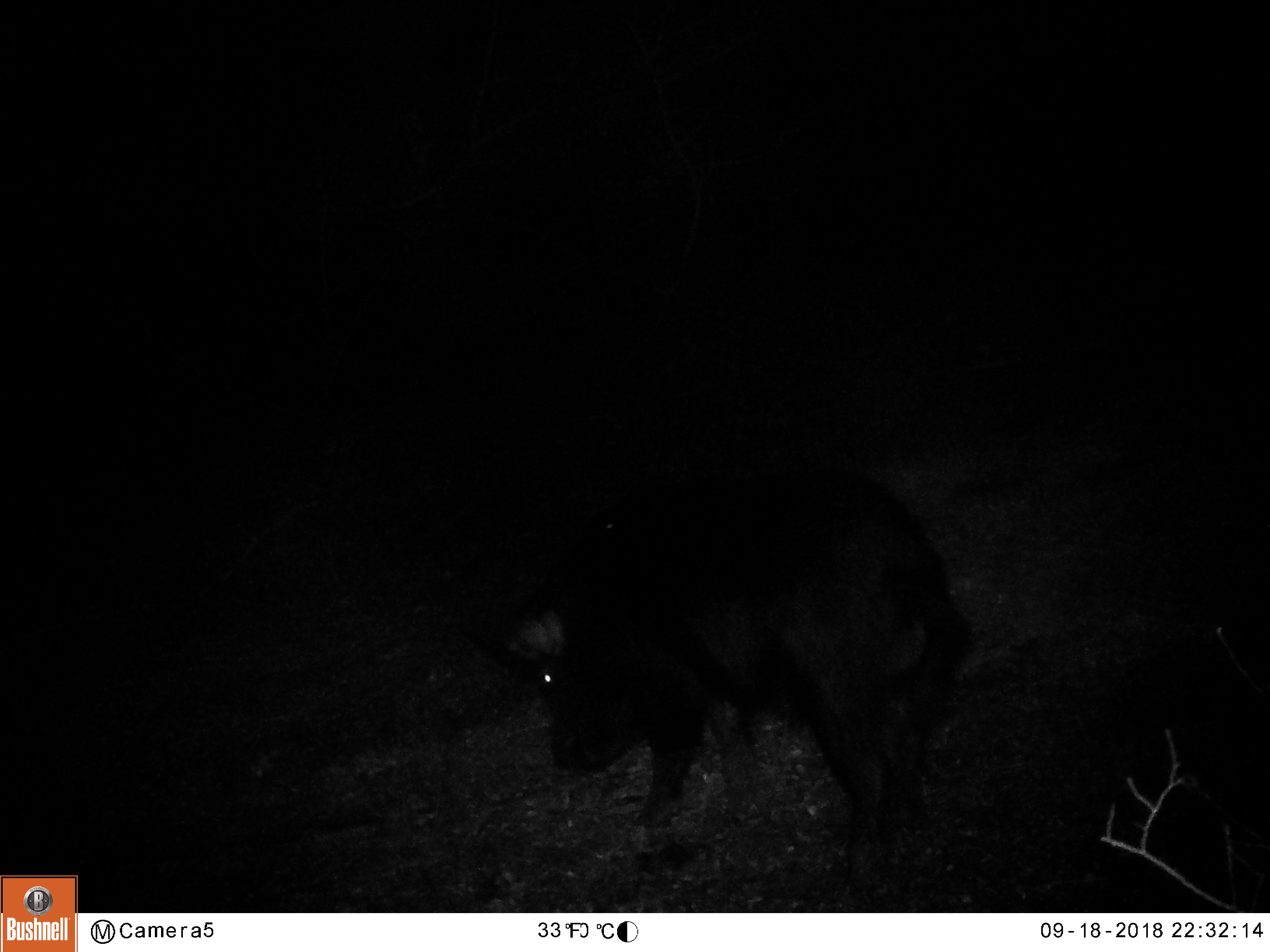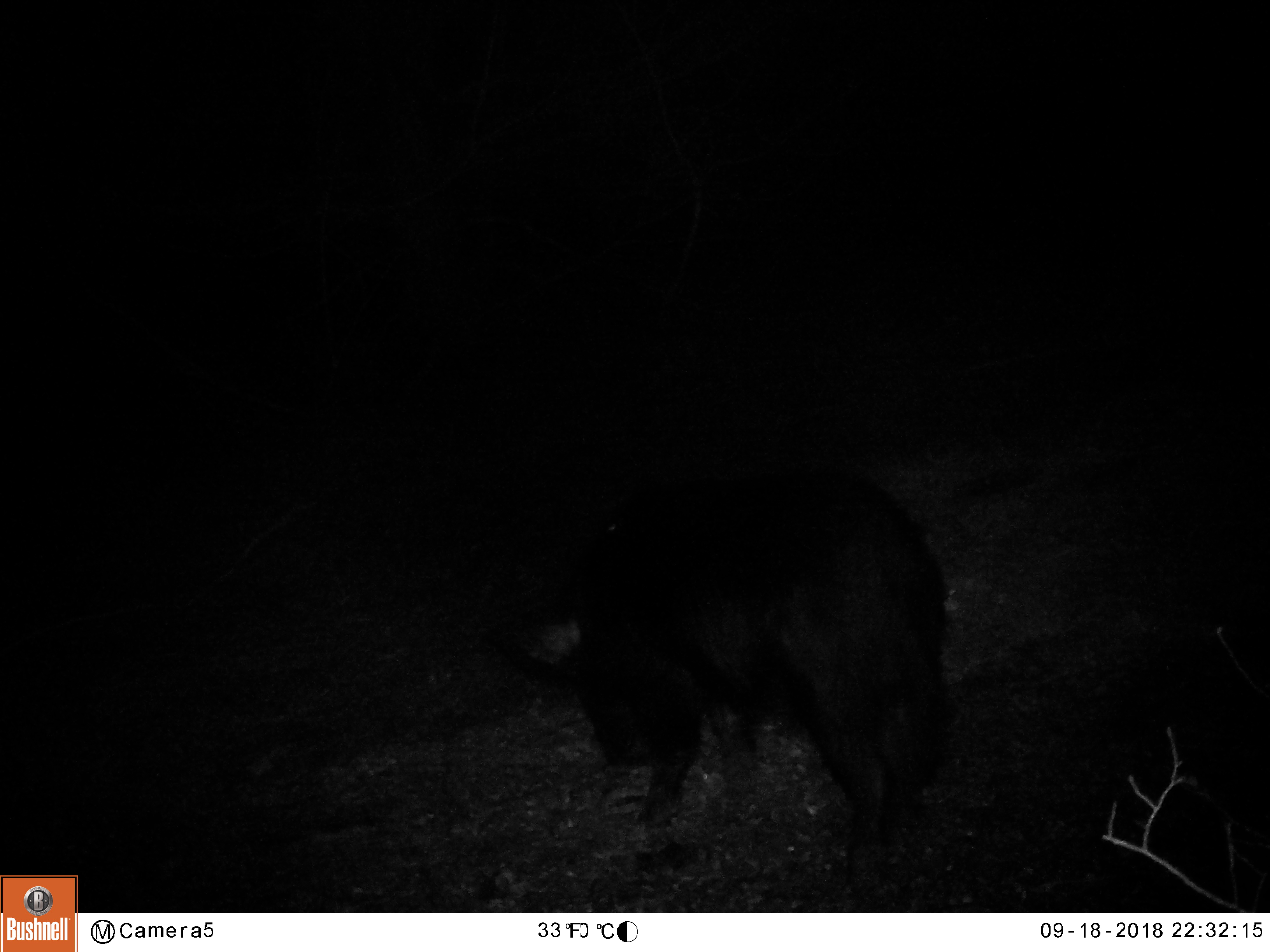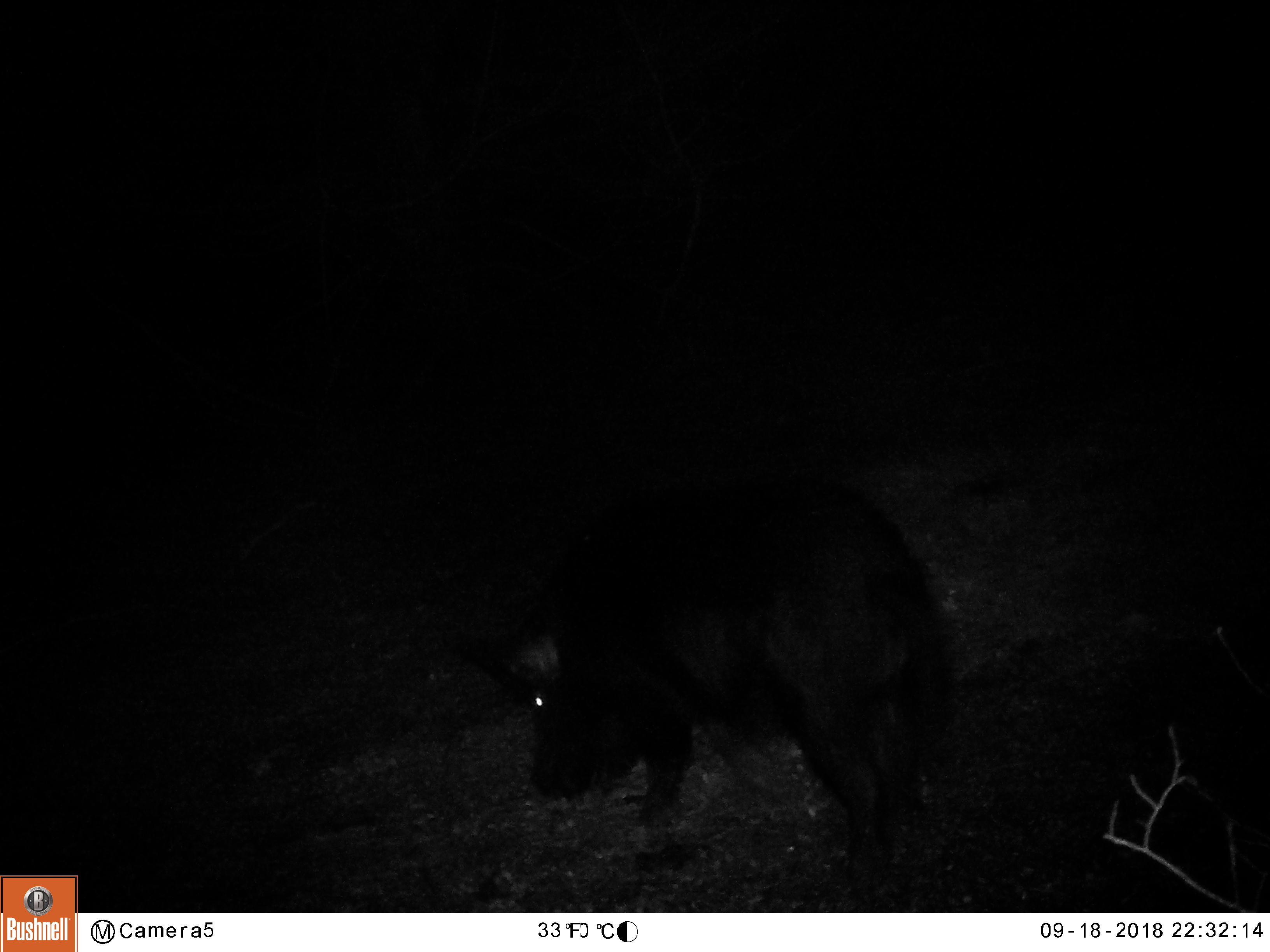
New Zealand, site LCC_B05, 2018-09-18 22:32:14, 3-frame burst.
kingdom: Animalia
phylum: Chordata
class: Mammalia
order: Artiodactyla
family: Suidae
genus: Sus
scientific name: Sus scrofa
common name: pig